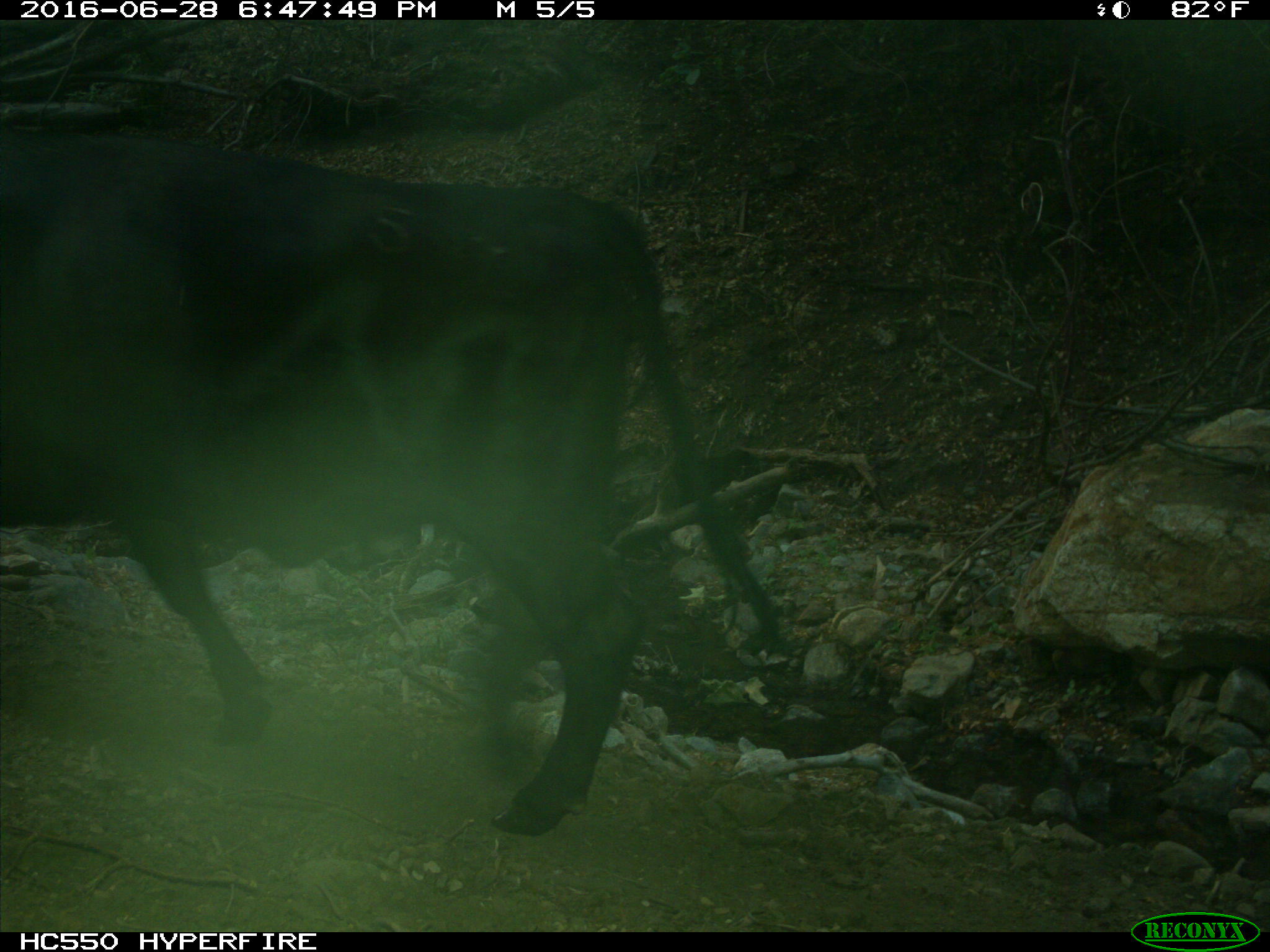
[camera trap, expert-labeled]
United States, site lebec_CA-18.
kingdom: Animalia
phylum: Chordata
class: Mammalia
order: Artiodactyla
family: Bovidae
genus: Bos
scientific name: Bos taurus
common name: domestic cow